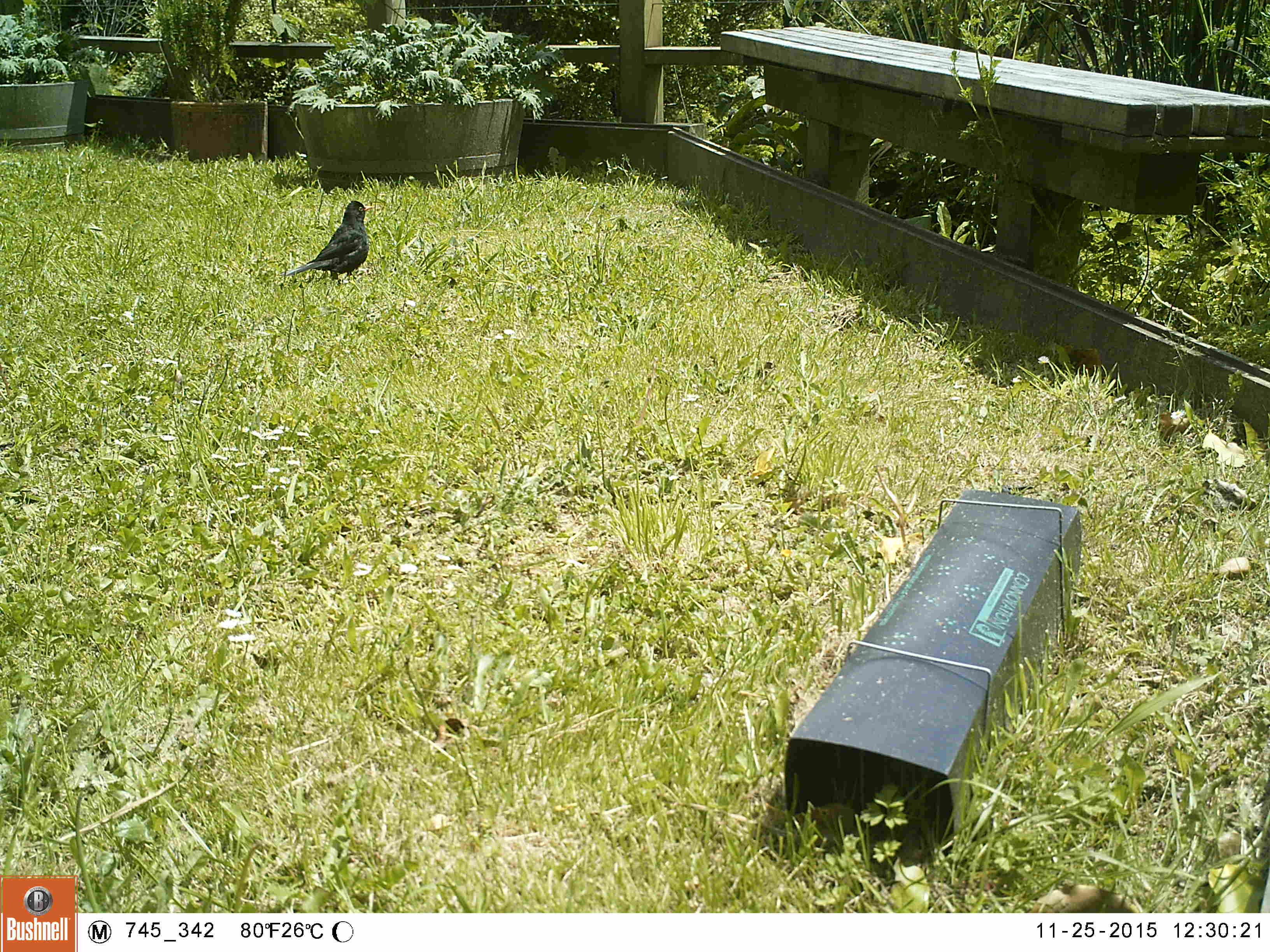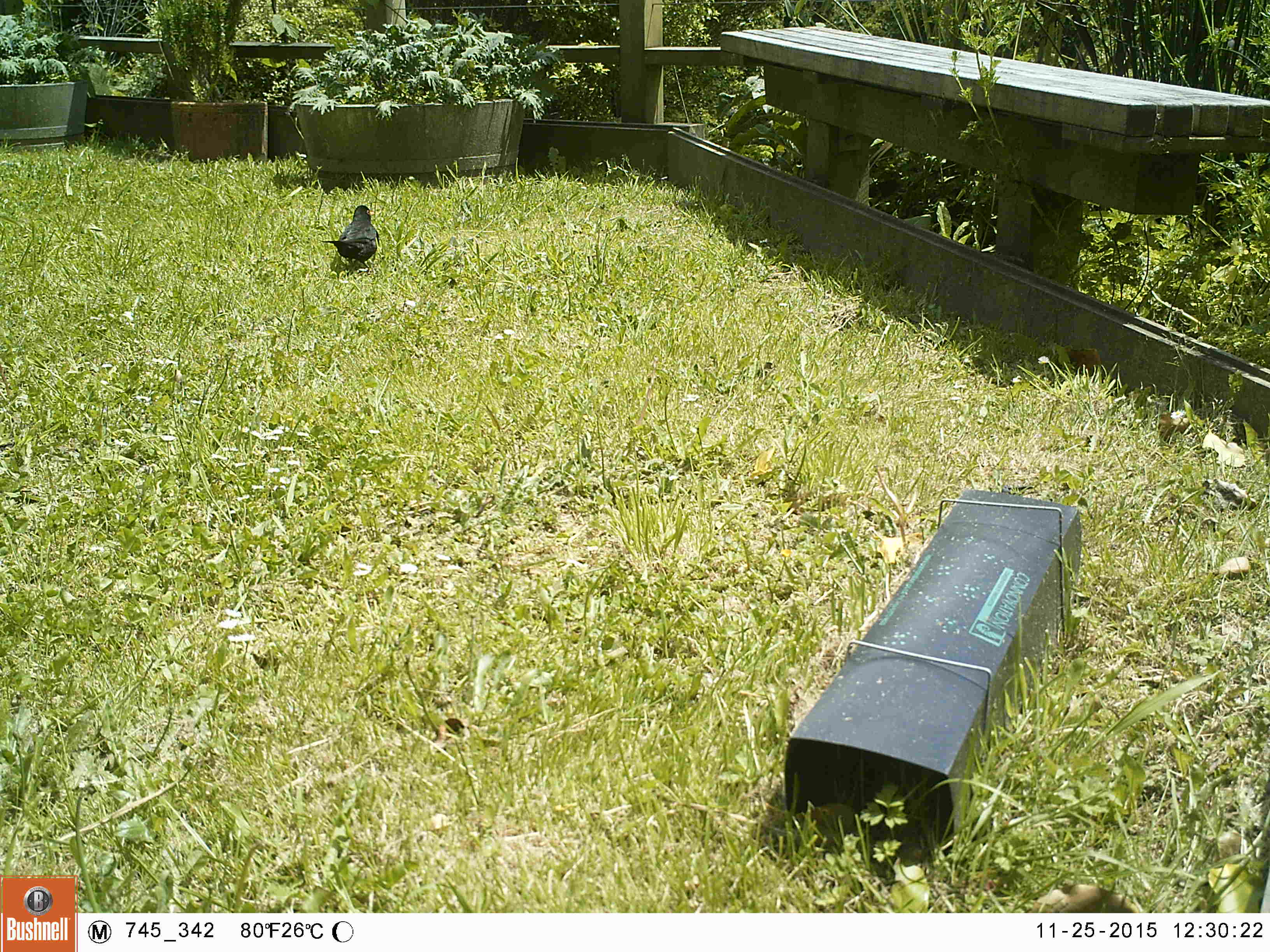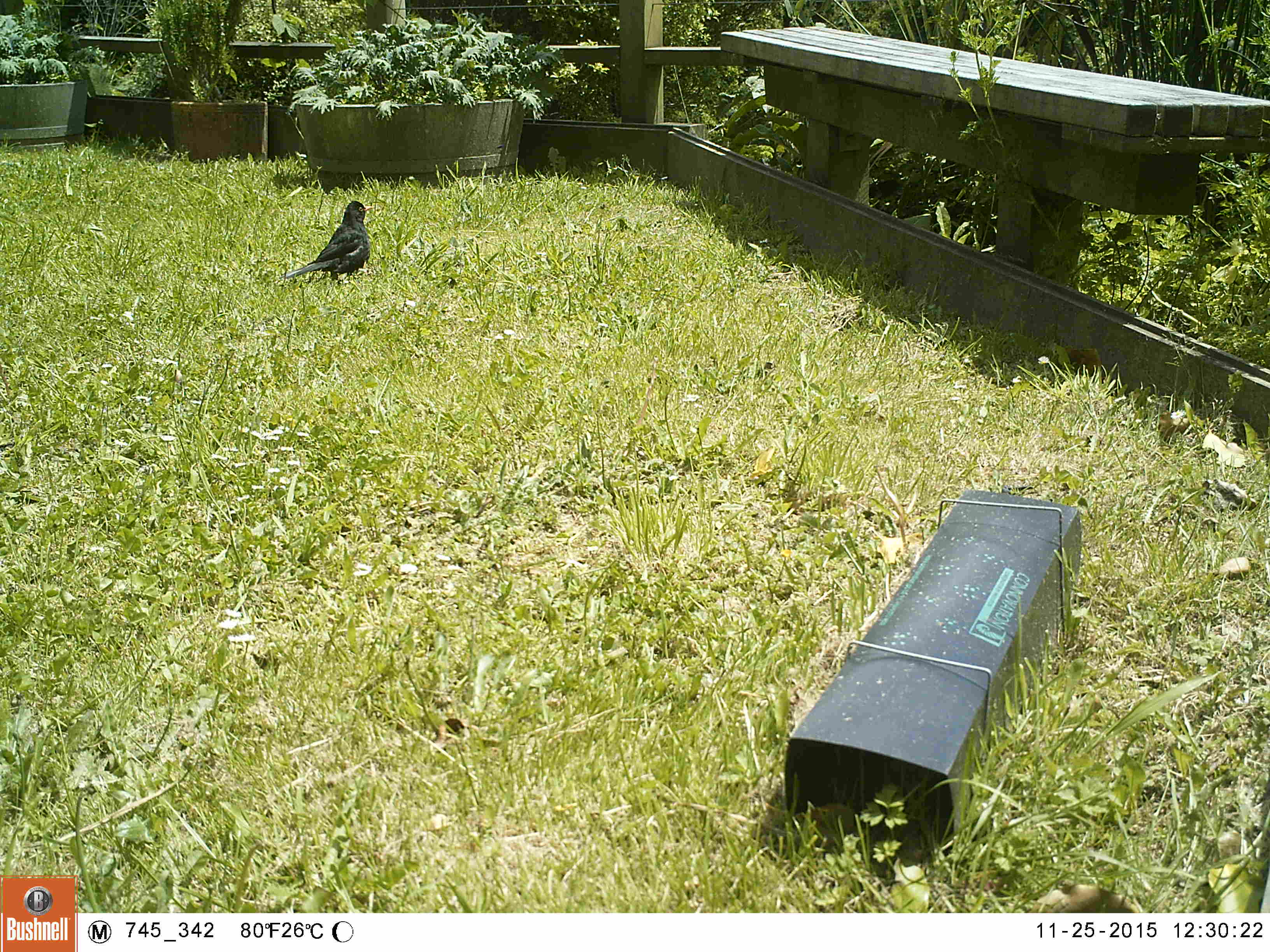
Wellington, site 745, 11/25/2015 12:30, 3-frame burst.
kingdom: Animalia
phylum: Chordata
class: Aves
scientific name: Aves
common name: bird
Bird (Aves).